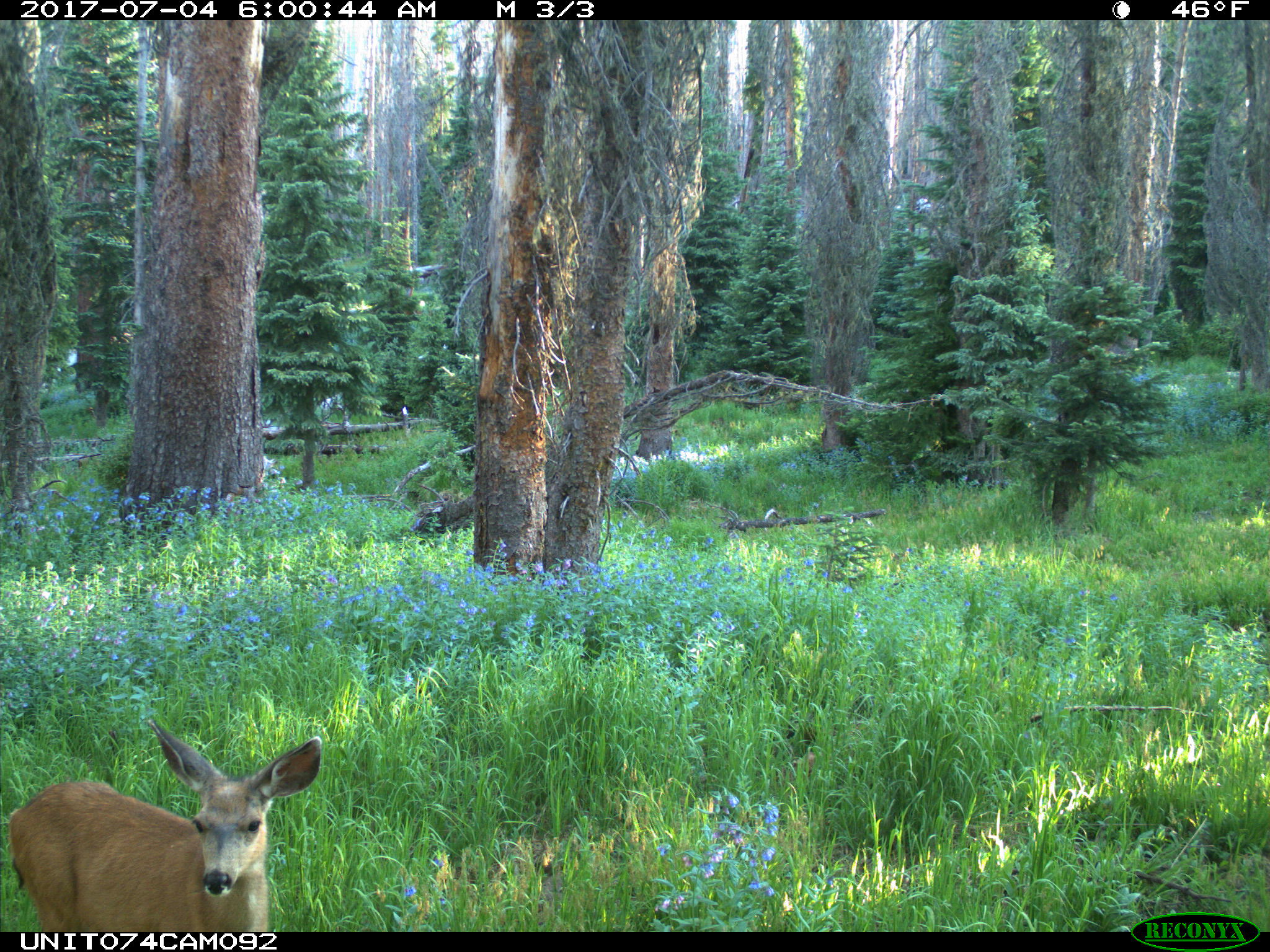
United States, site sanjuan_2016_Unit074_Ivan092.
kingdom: Animalia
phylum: Chordata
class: Mammalia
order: Artiodactyla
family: Cervidae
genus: Odocoileus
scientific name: Odocoileus hemionus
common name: mule deer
Odocoileus hemionus (mule deer).